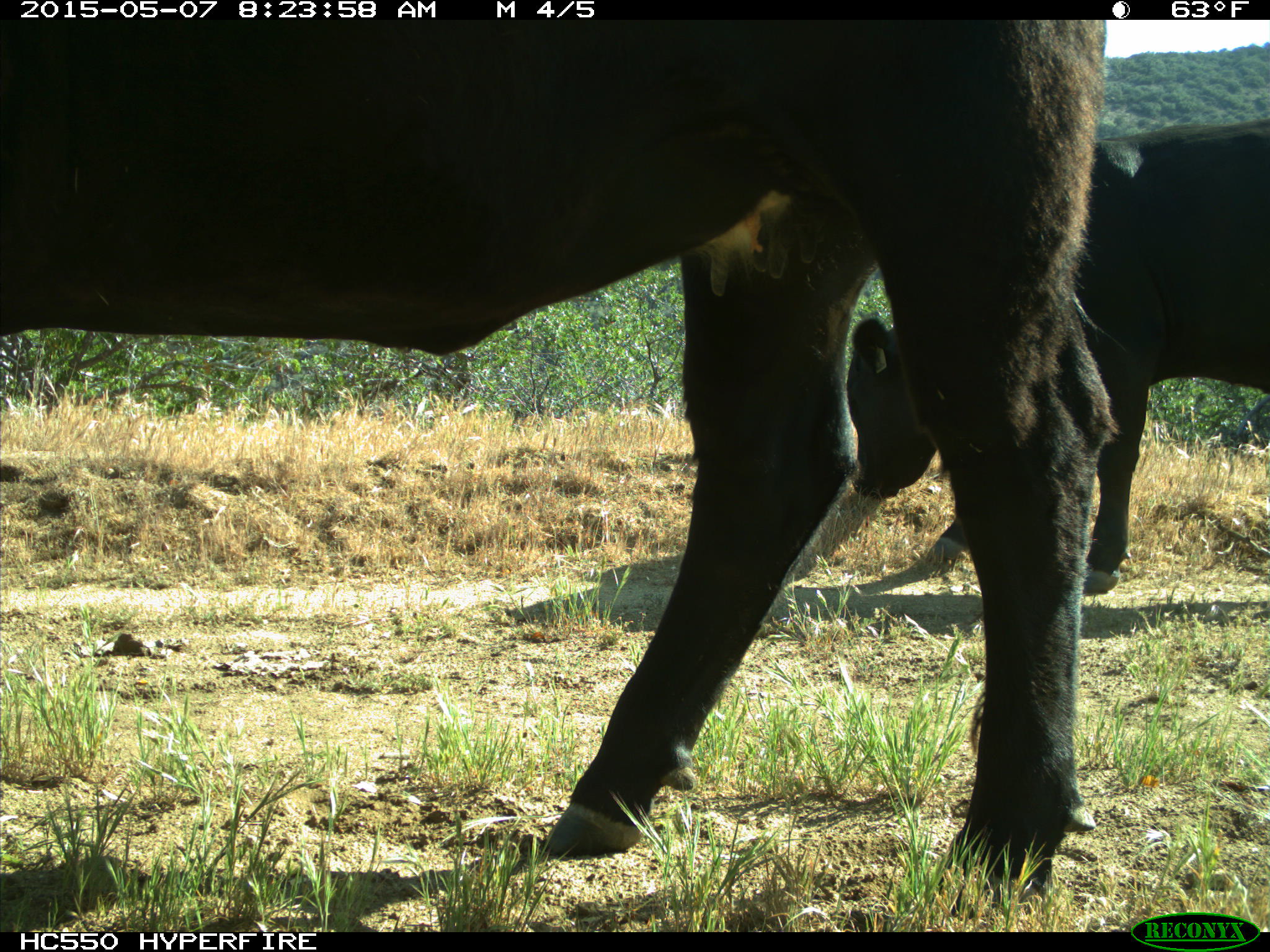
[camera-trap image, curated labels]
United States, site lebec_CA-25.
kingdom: Animalia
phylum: Chordata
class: Mammalia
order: Artiodactyla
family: Bovidae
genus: Bos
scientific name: Bos taurus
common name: domestic cow